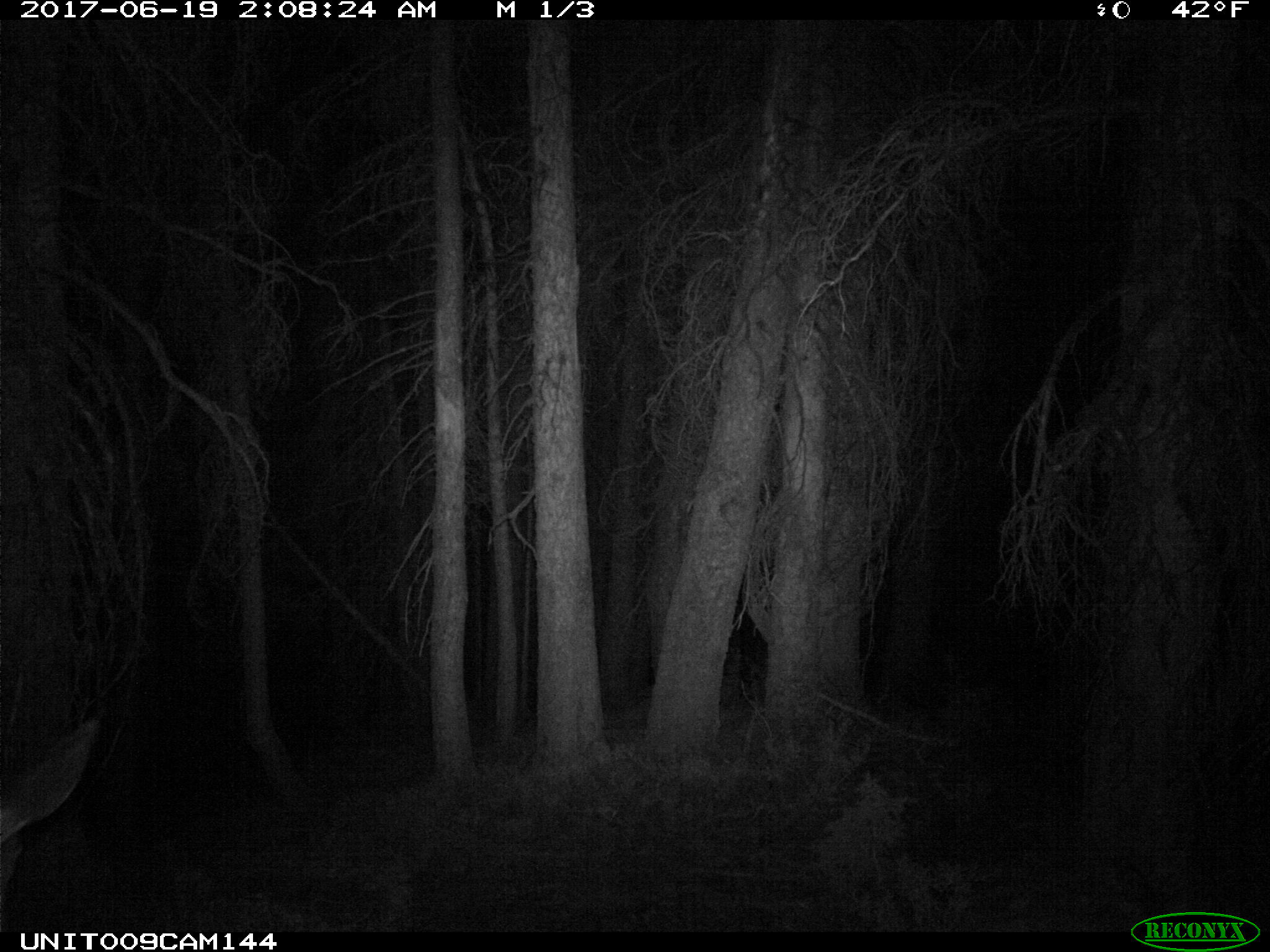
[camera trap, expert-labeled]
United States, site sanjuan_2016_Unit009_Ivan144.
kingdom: Animalia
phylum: Chordata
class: Mammalia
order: Artiodactyla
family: Cervidae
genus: Cervus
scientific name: Cervus elaphus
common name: red deer